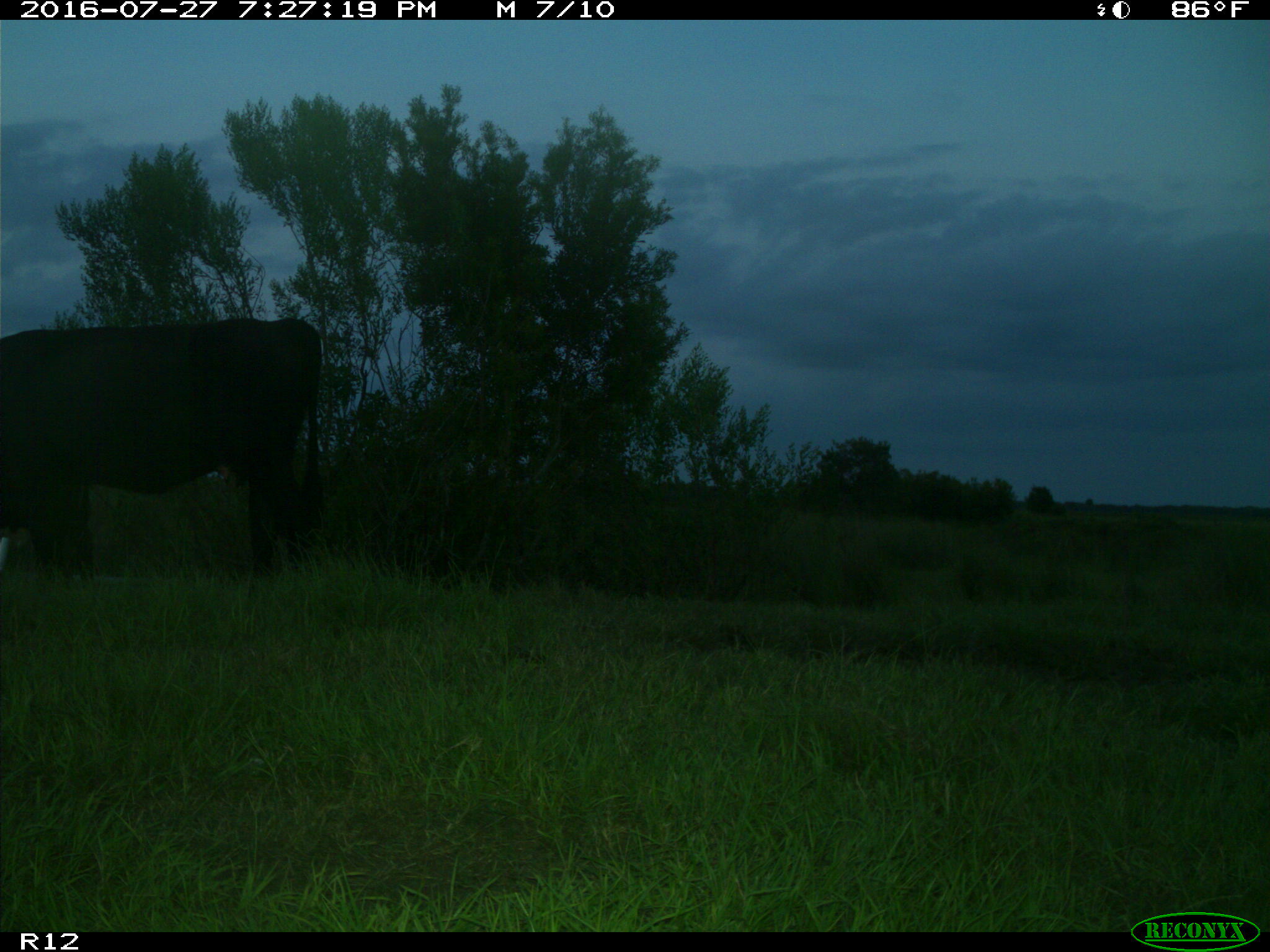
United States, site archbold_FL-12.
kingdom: Animalia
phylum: Chordata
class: Mammalia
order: Artiodactyla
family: Bovidae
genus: Bos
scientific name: Bos taurus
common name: domestic cow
Bos taurus (domestic cow).